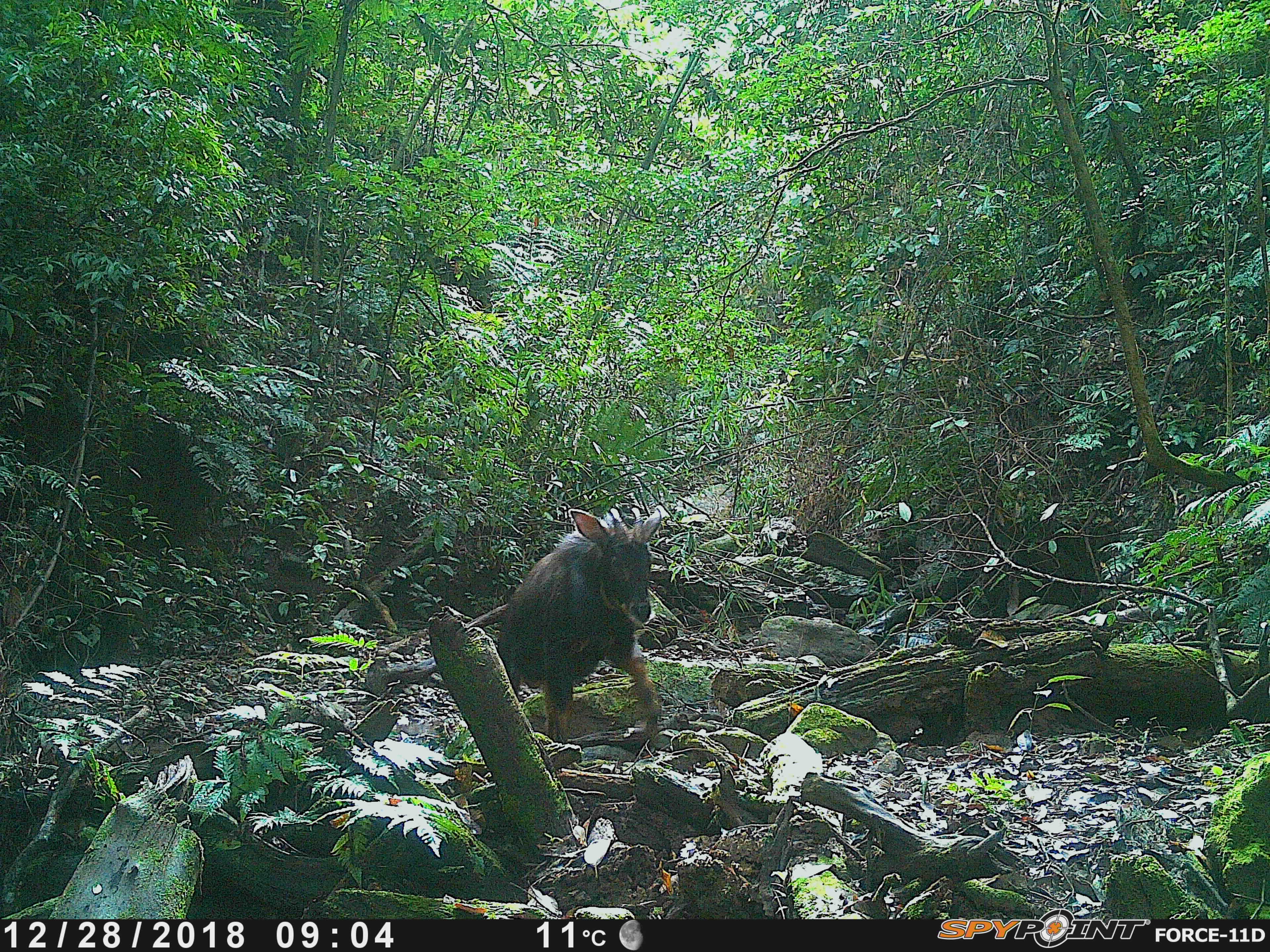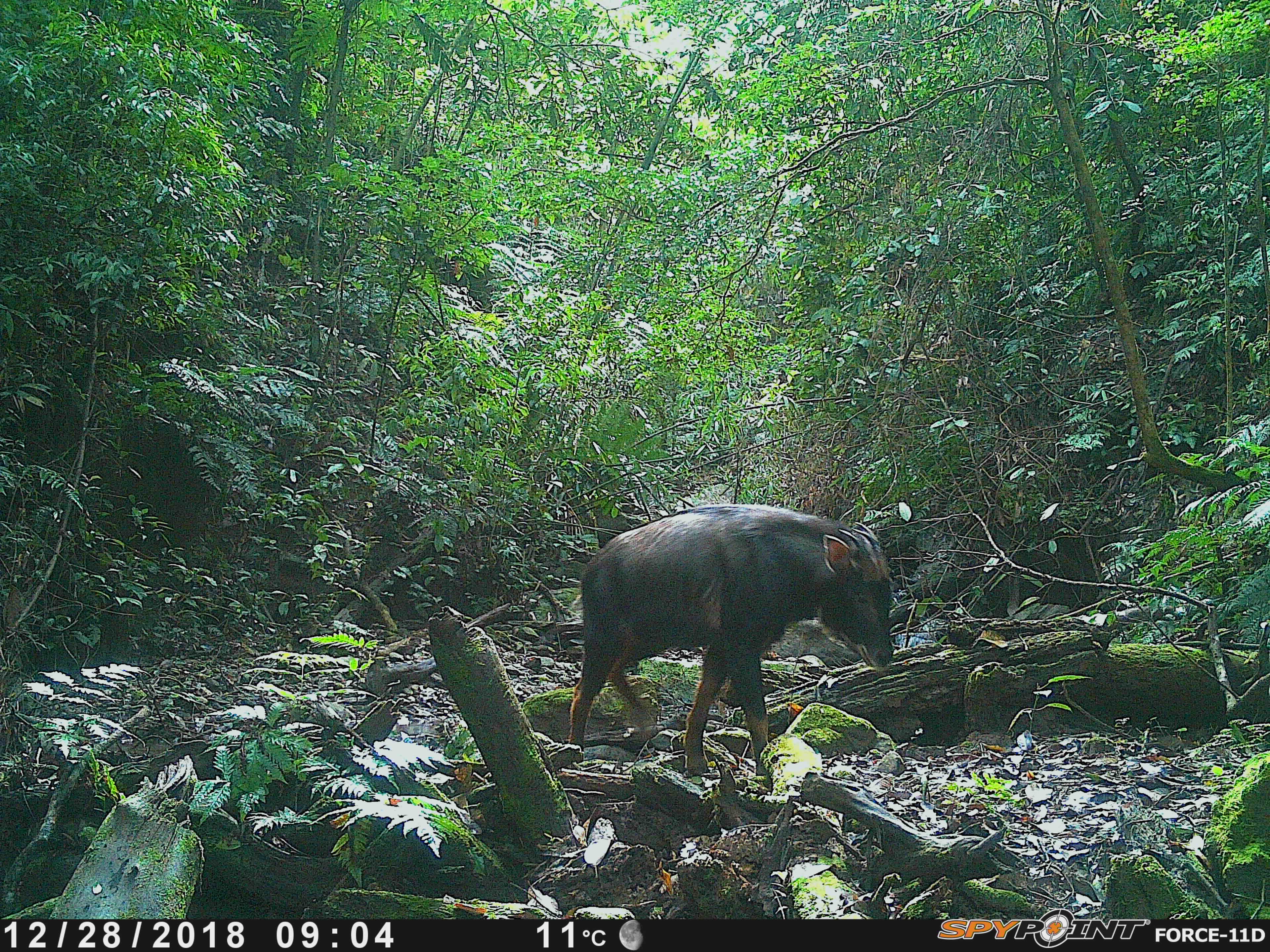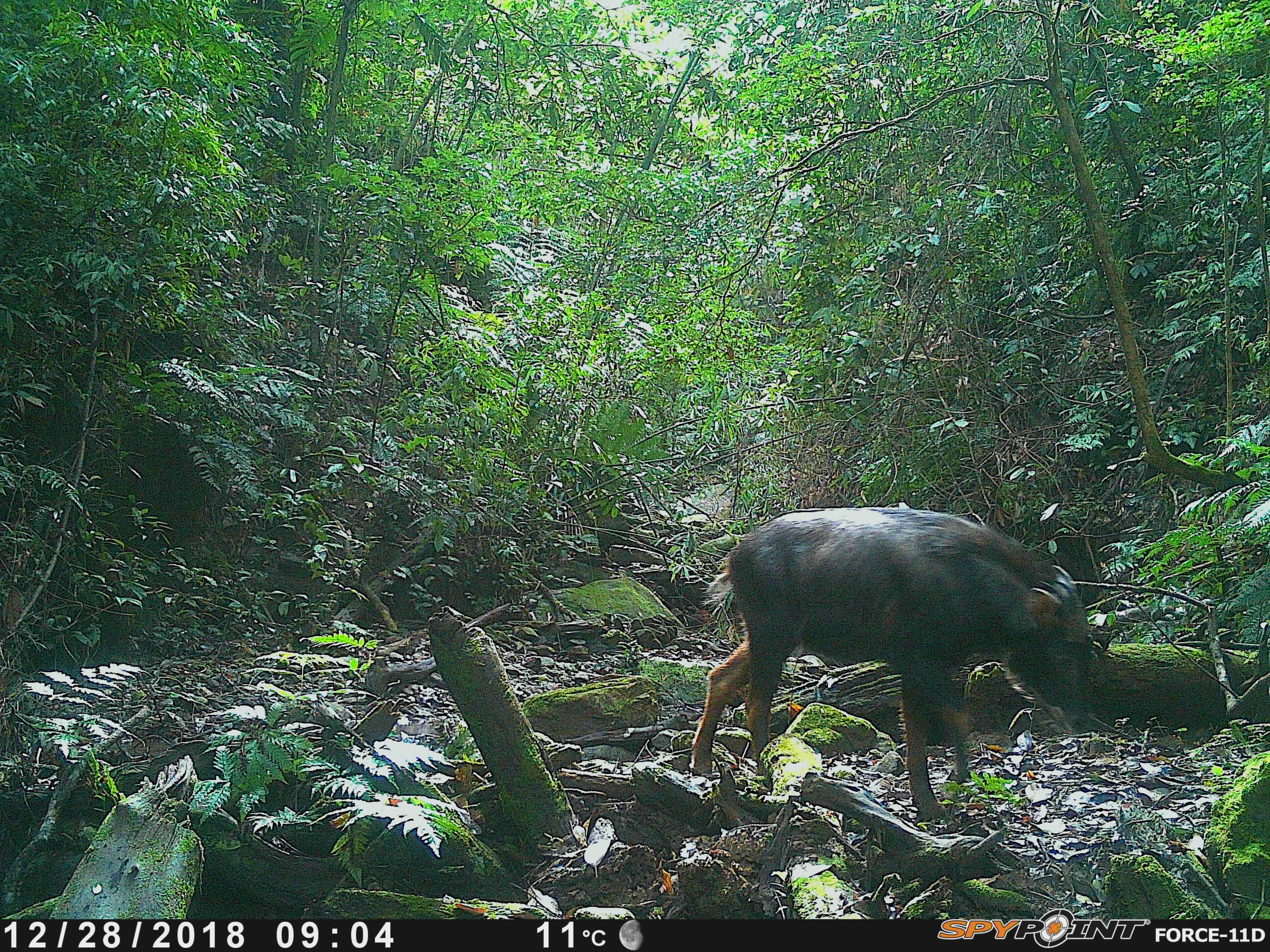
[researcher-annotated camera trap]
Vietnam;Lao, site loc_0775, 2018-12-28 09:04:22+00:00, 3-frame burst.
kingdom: Animalia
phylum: Chordata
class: Mammalia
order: Artiodactyla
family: Bovidae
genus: Capricornis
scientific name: Capricornis sumatraensis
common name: chinese serow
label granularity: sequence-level